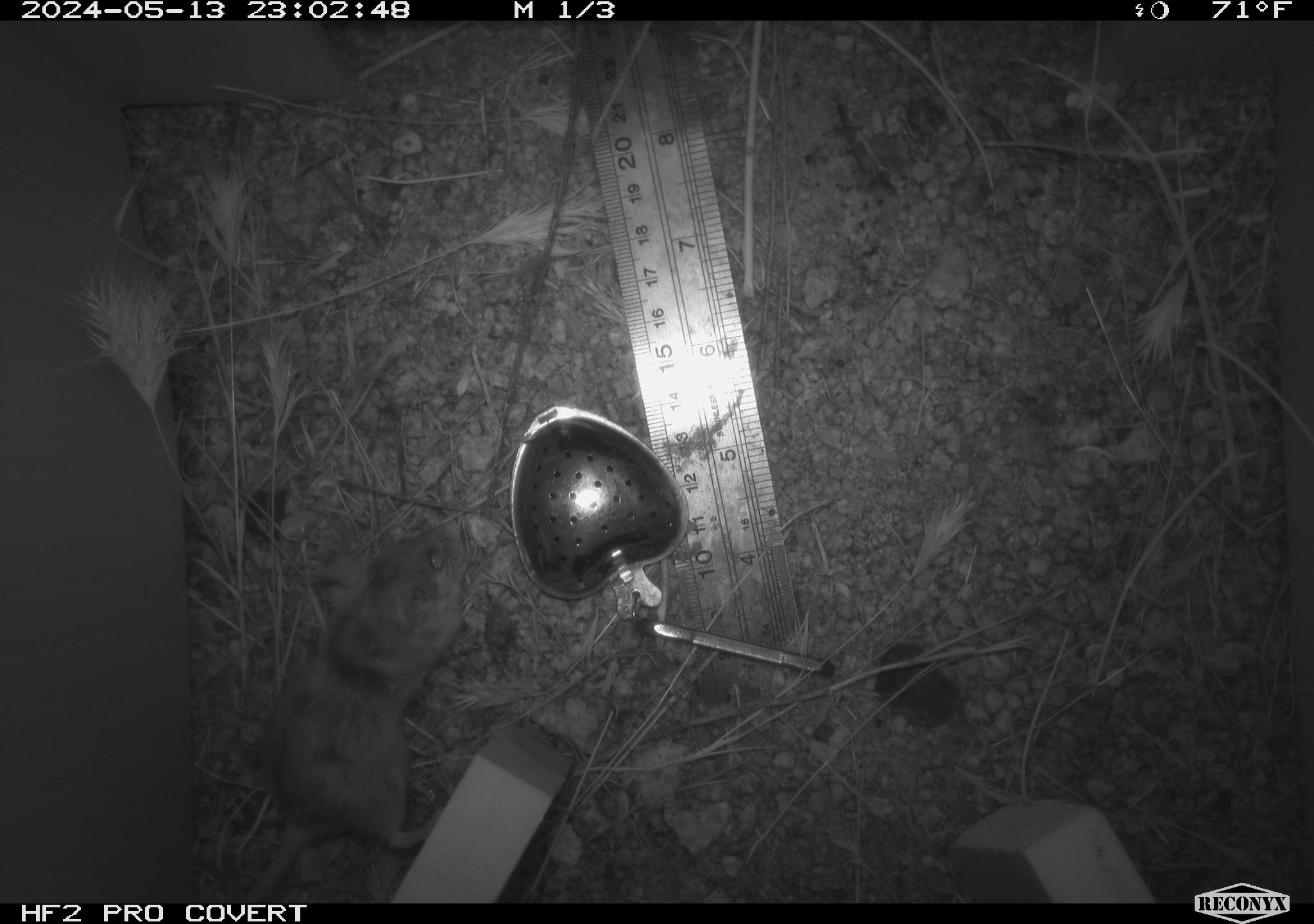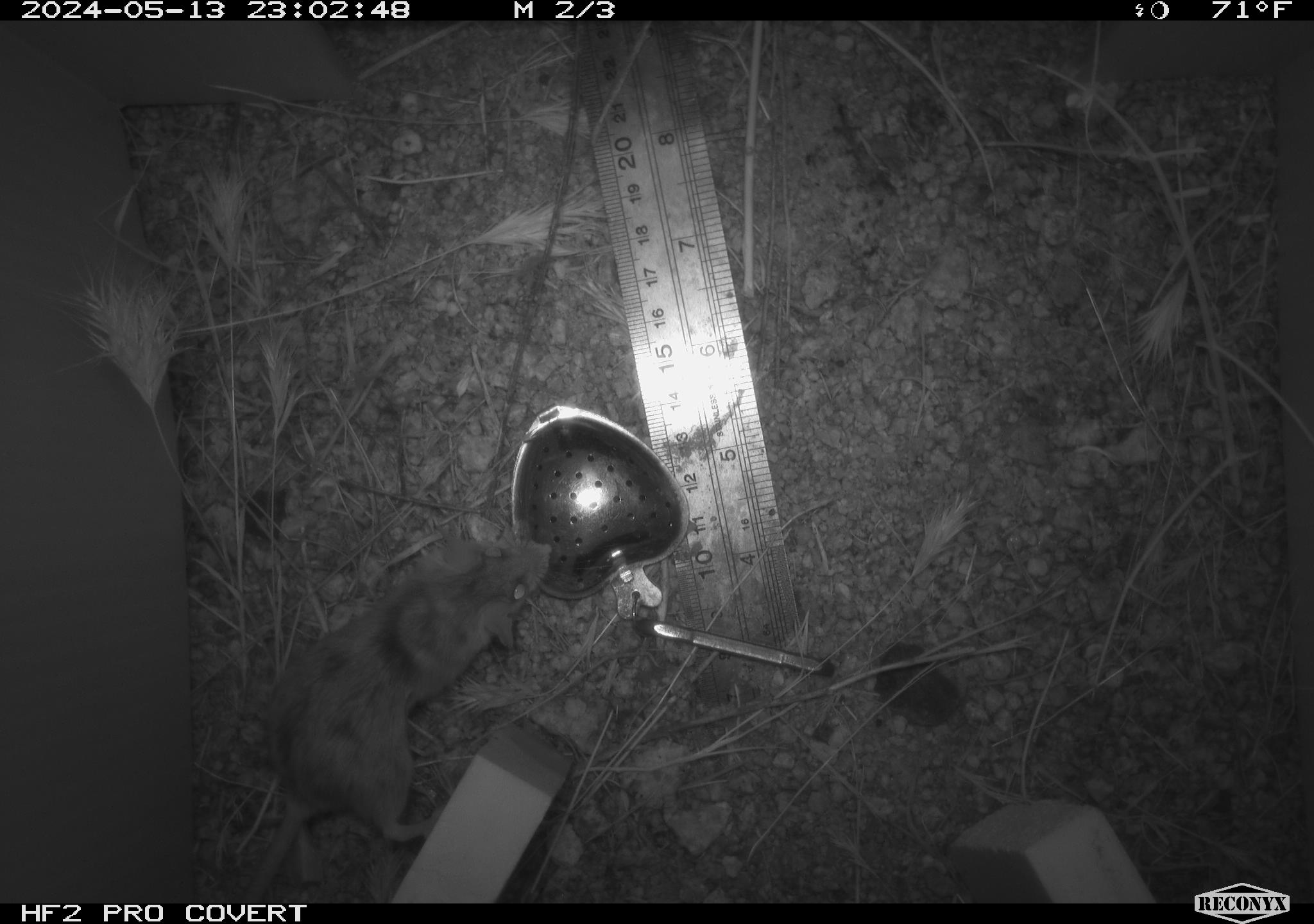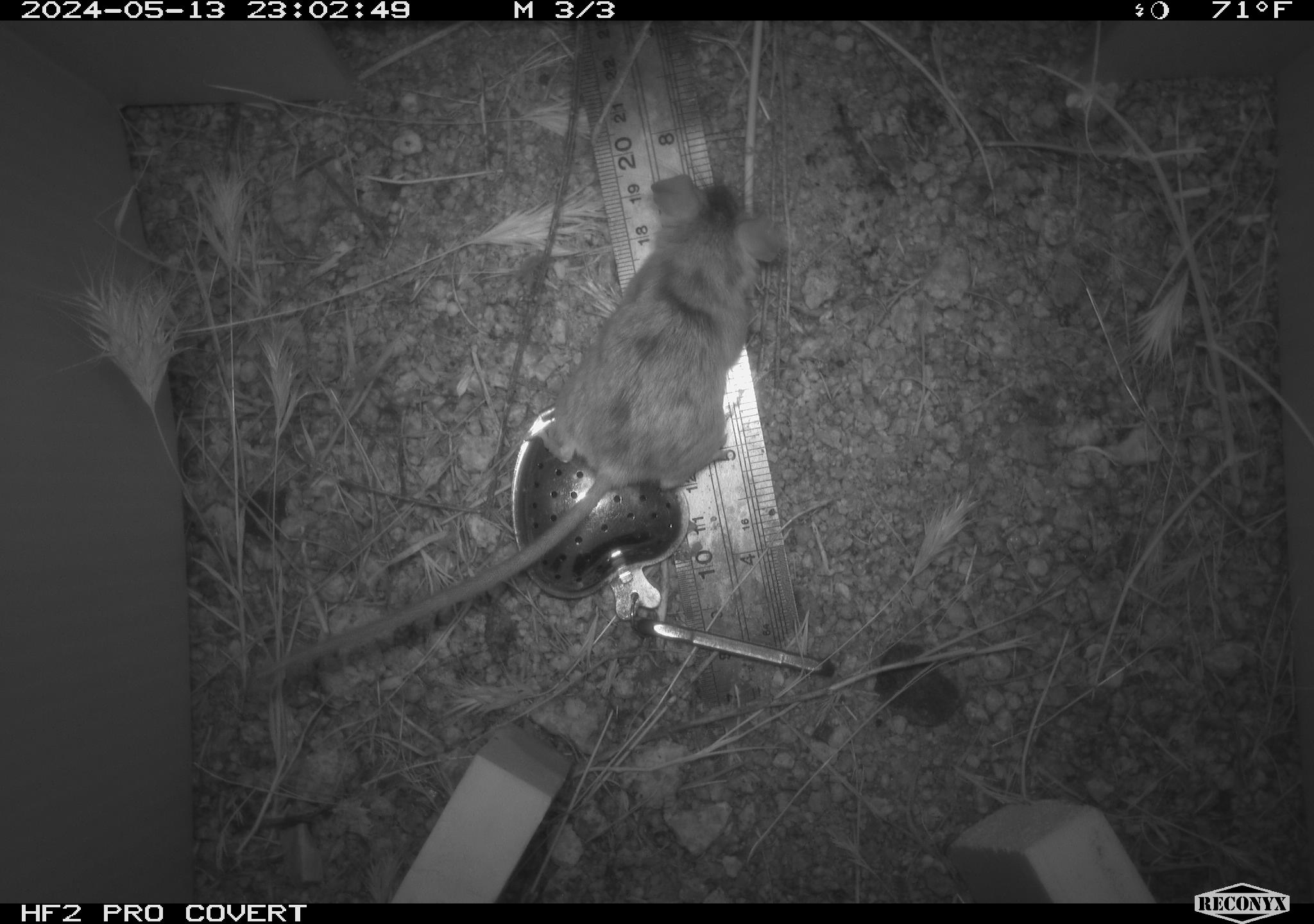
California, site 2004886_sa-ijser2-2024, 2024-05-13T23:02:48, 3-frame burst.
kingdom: Animalia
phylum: Chordata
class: Mammalia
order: Rodentia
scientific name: Rodentia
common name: mouse species